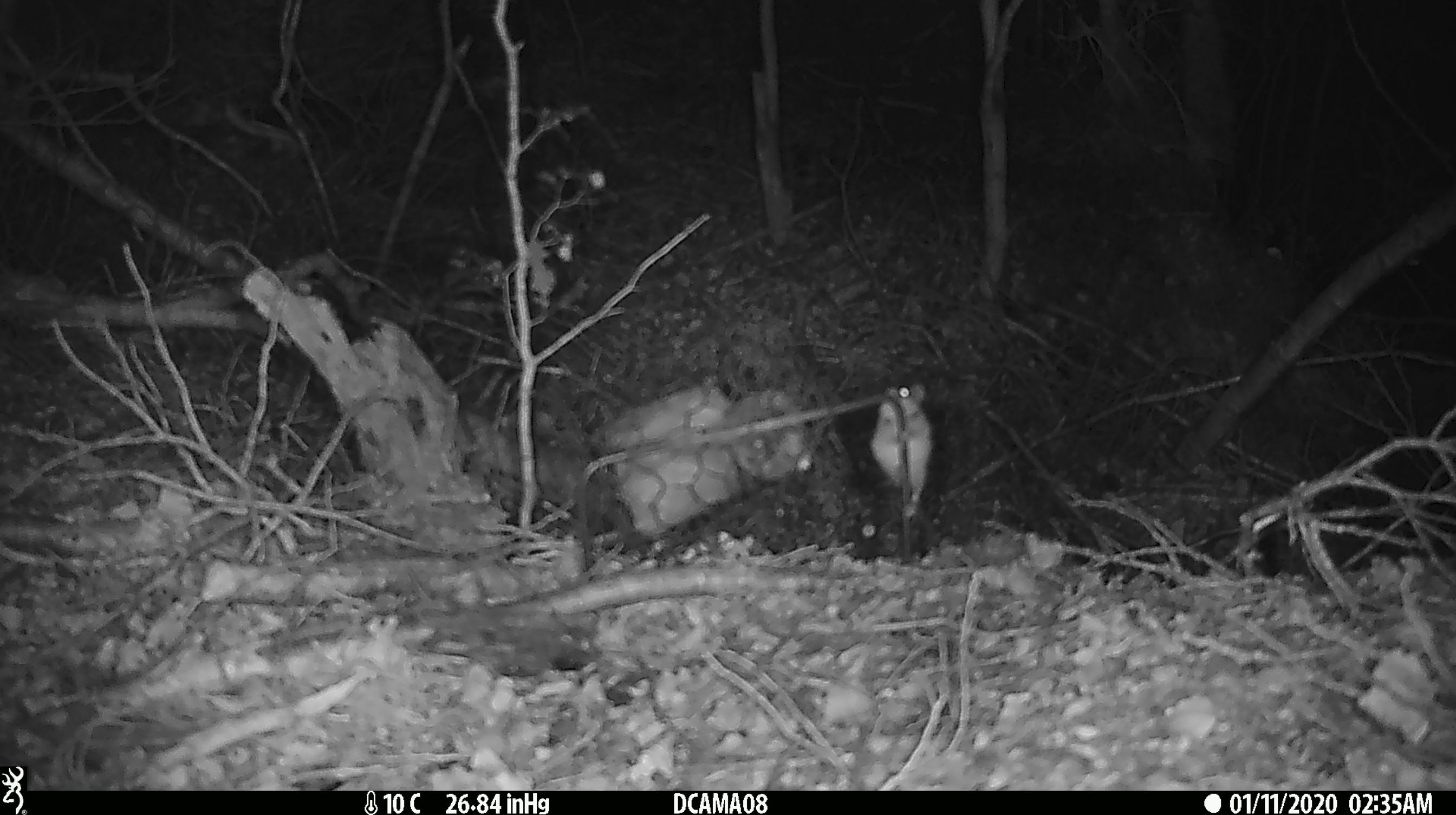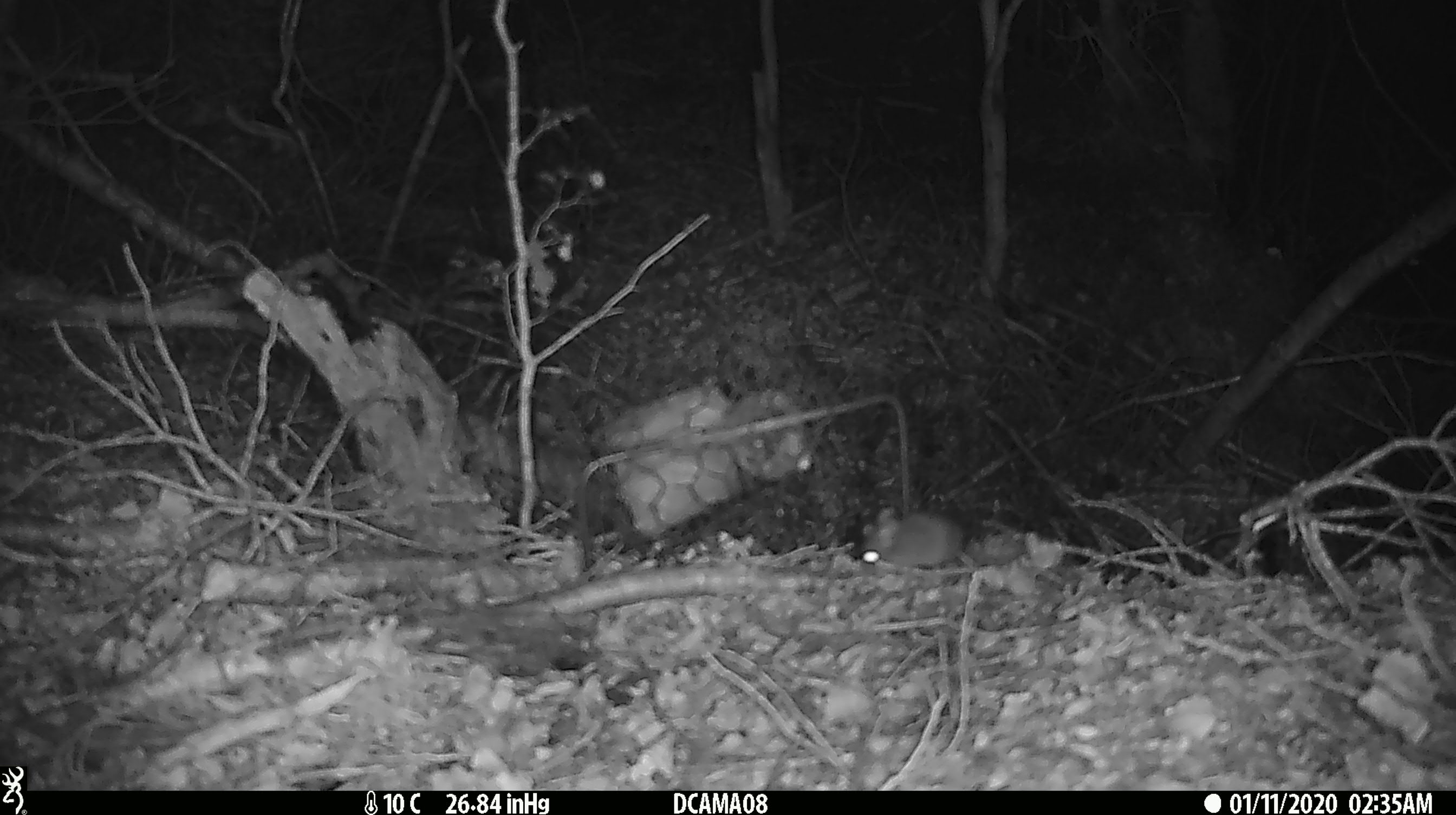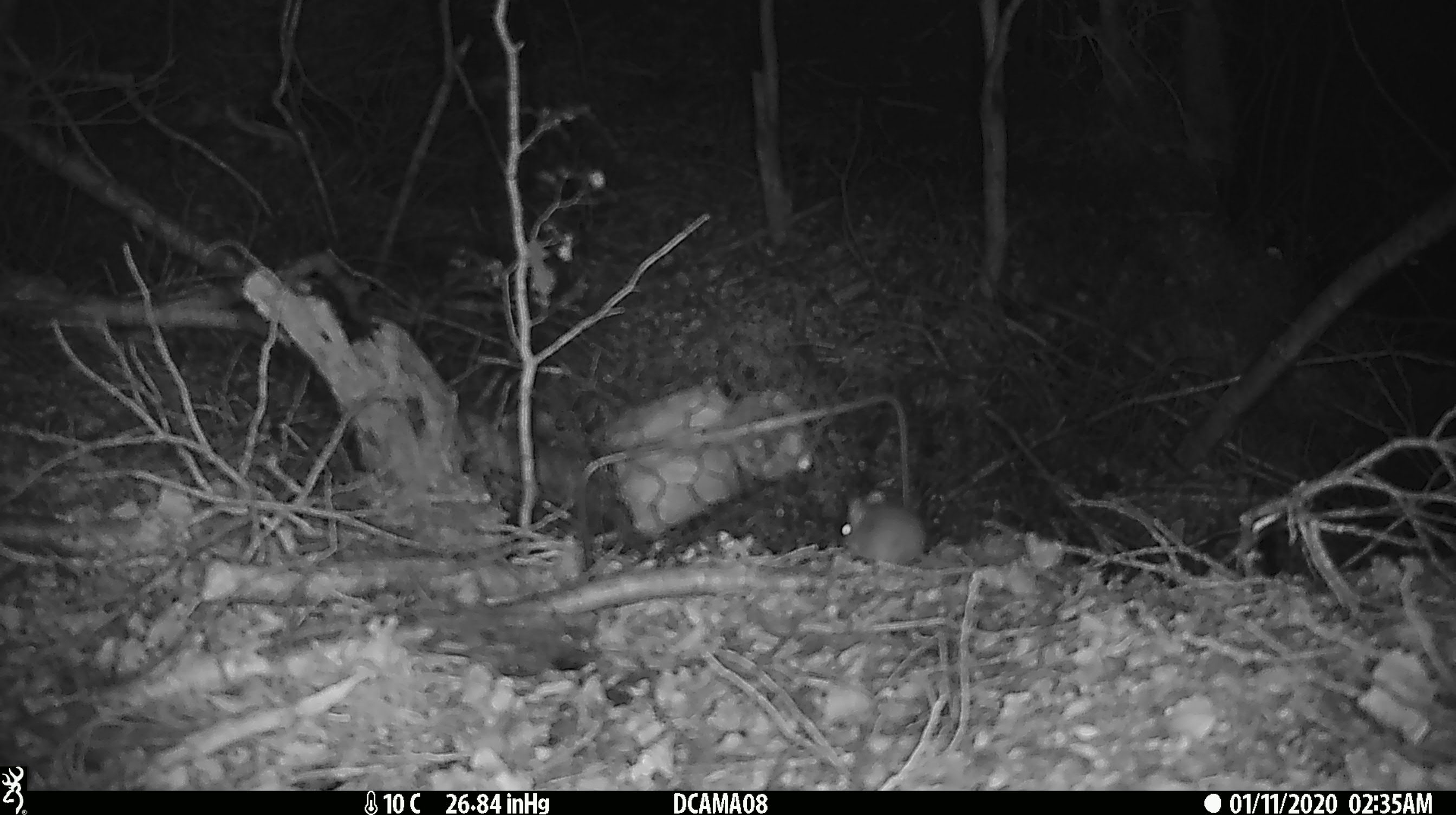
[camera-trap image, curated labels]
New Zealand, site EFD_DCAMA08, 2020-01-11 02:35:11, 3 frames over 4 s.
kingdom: Animalia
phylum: Chordata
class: Mammalia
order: Rodentia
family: Muridae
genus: Mus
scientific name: Mus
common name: mouse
Mouse (Mus).